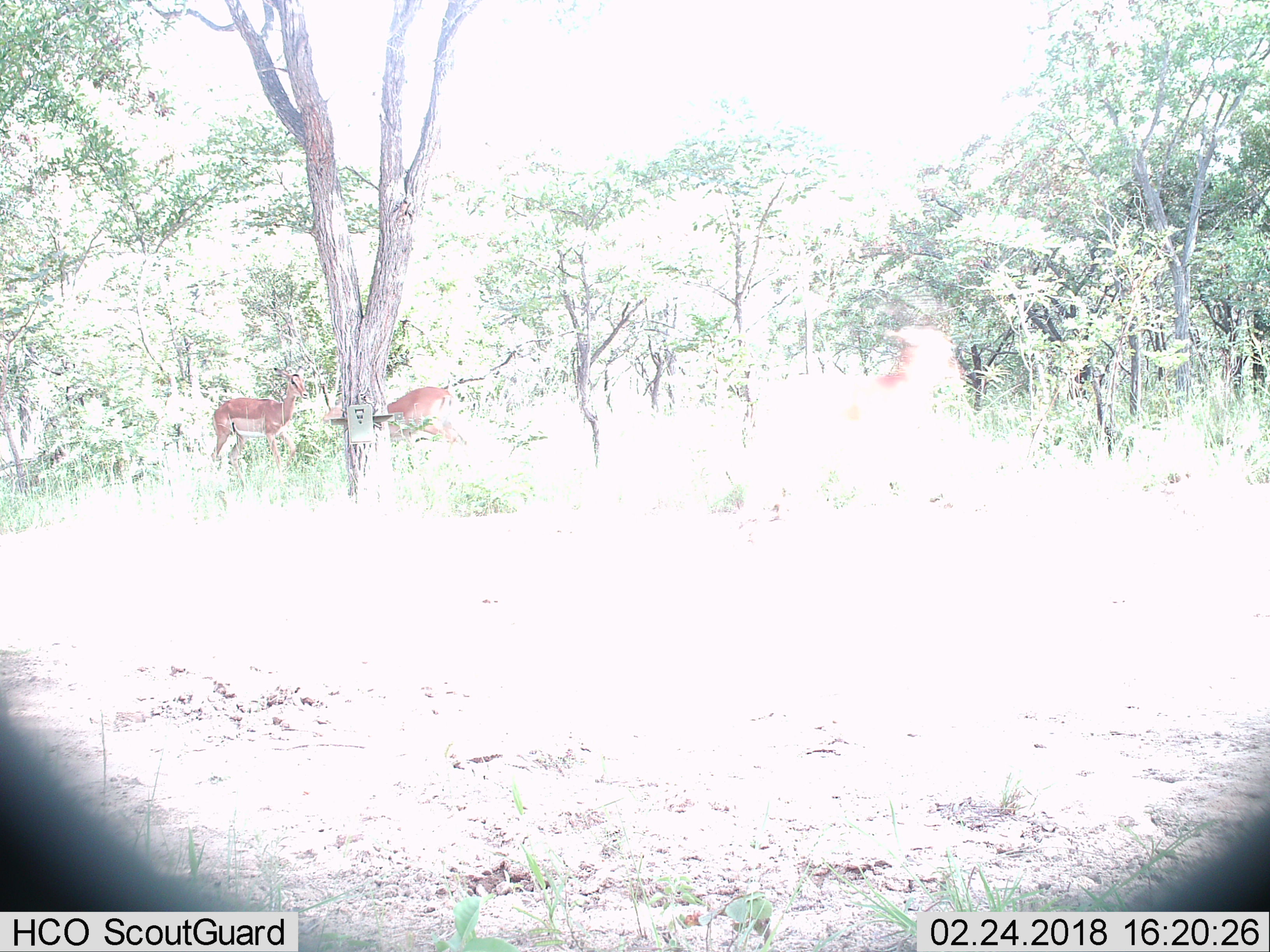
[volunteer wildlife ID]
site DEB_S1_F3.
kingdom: Animalia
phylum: Chordata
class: Mammalia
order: Artiodactyla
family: Bovidae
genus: Aepyceros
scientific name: Aepyceros melampus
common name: impala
Impala (Aepyceros melampus), count 3. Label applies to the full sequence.